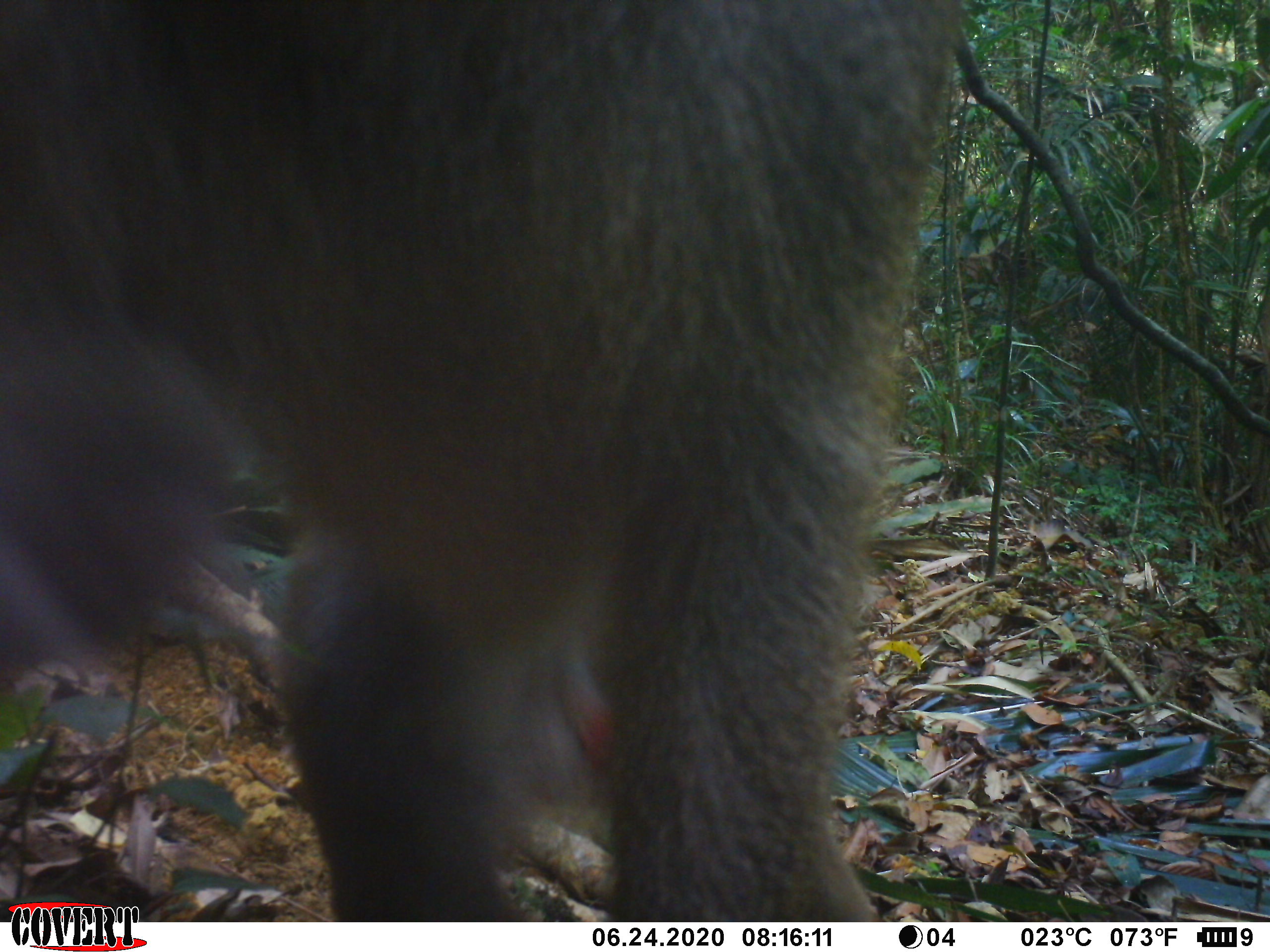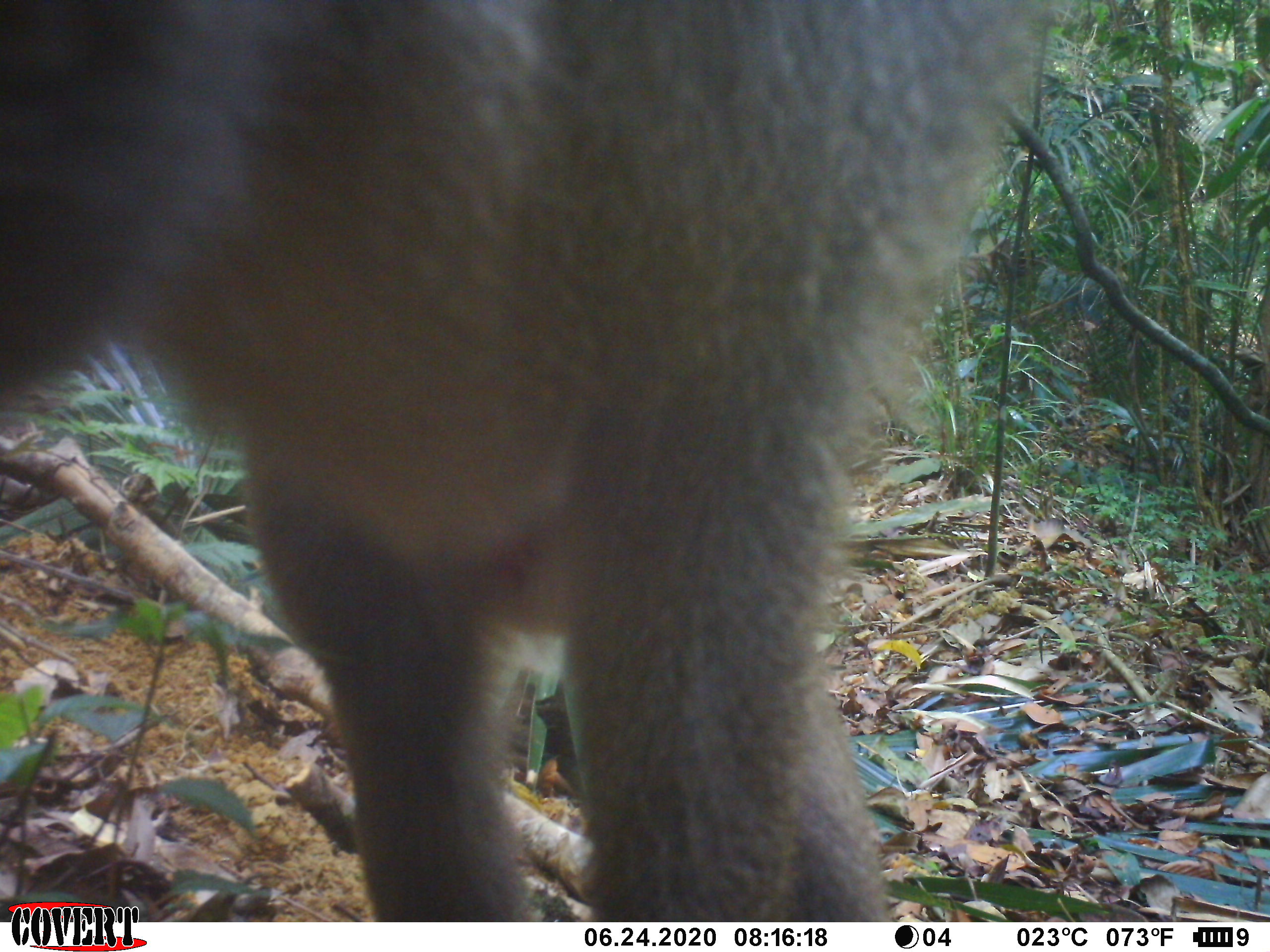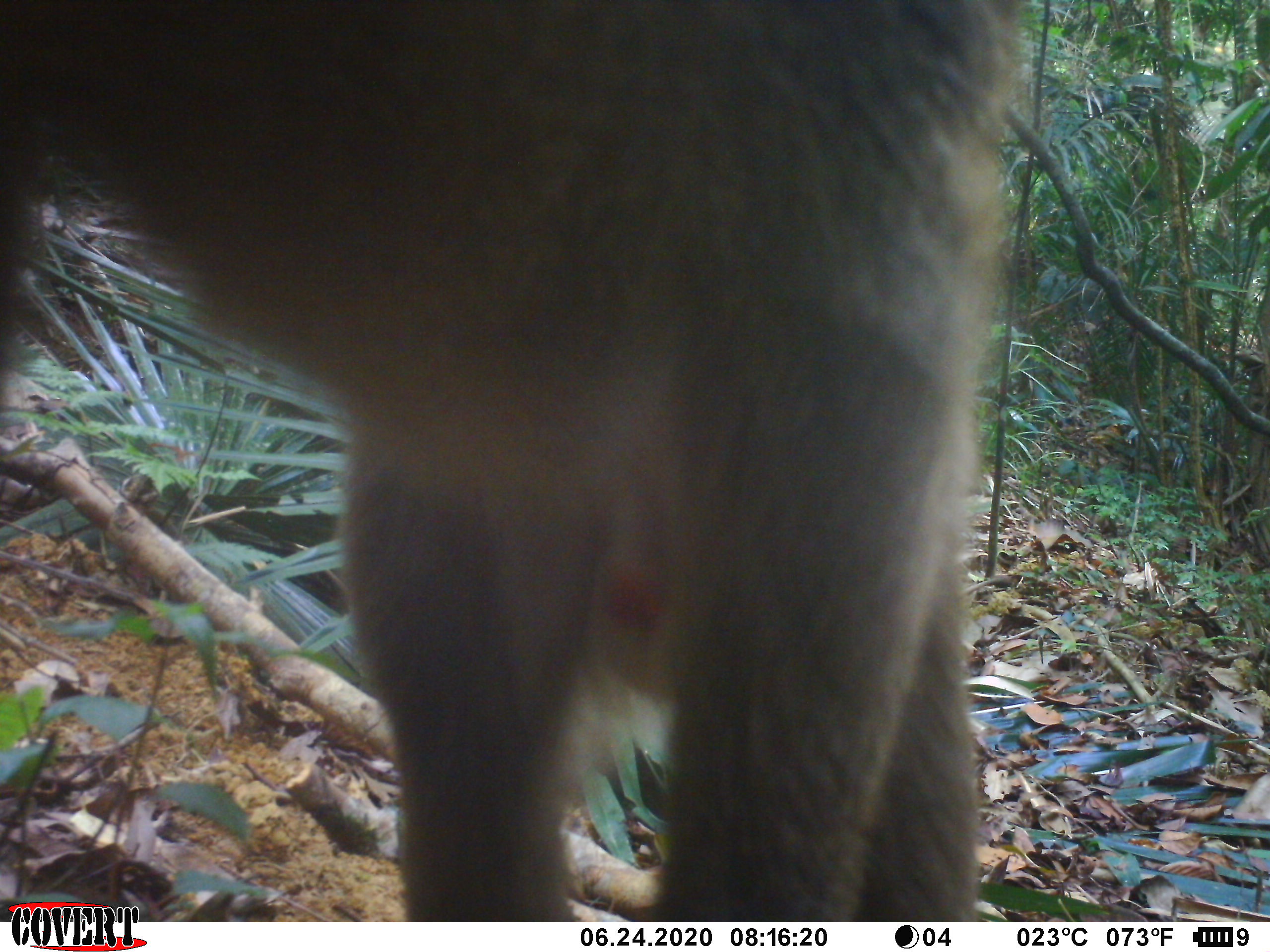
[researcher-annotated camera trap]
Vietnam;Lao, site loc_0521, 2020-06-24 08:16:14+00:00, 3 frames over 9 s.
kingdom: Animalia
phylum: Chordata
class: Mammalia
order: Primates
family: Cercopithecidae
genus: Macaca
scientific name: Macaca nemestrina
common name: pig-tailed macaque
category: pig tailed macaque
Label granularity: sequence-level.